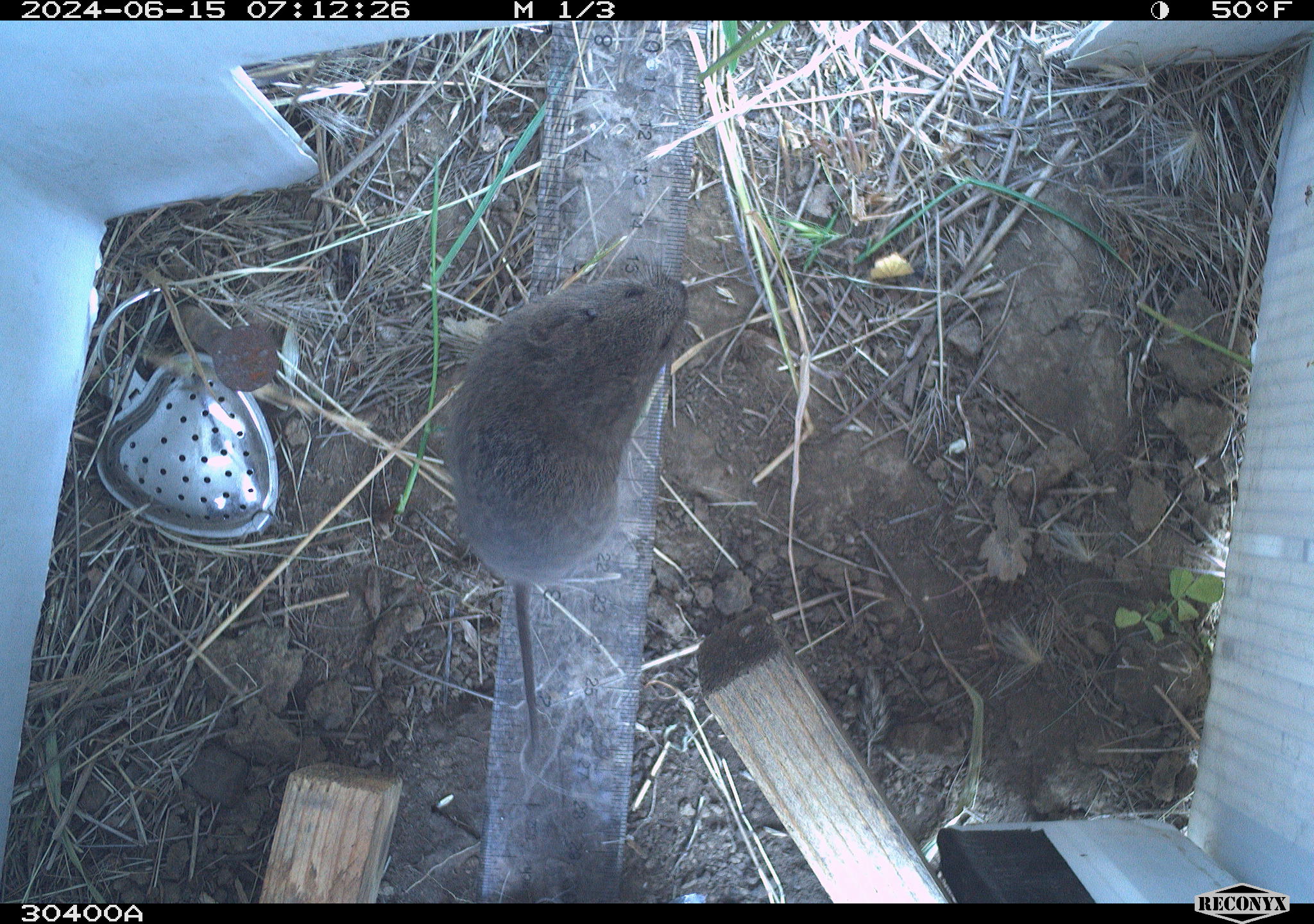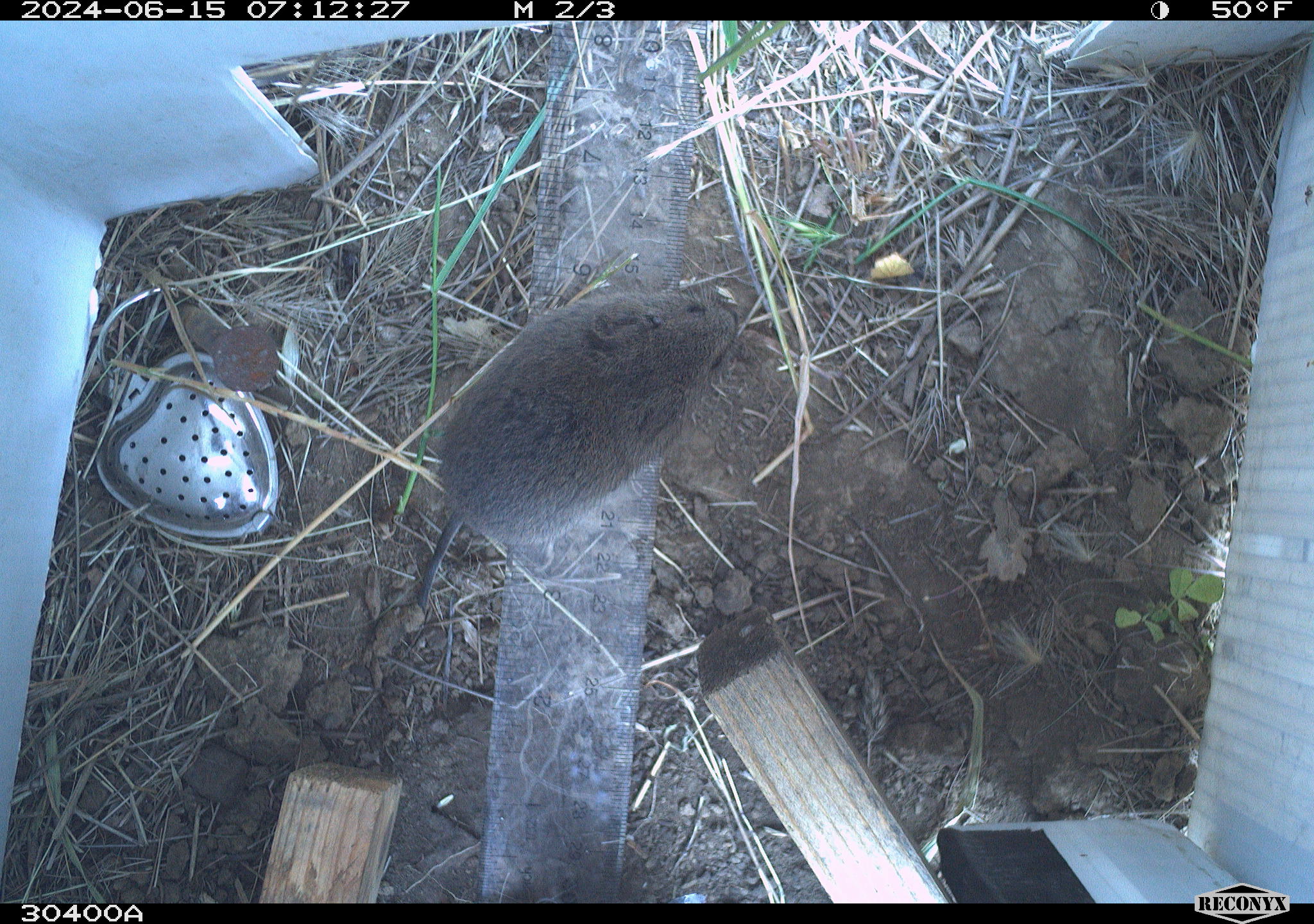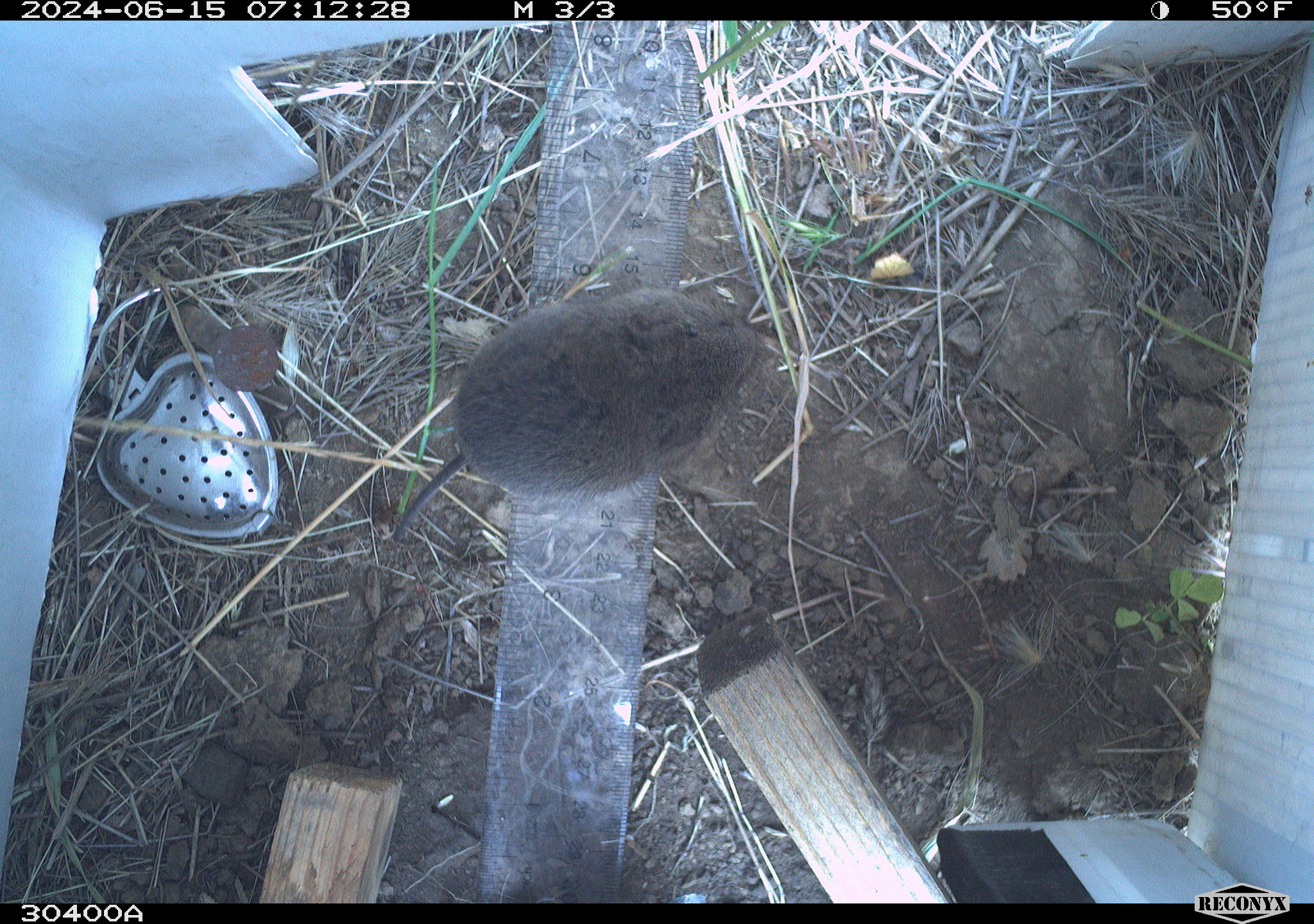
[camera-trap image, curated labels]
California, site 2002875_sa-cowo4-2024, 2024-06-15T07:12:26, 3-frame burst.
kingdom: Animalia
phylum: Chordata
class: Mammalia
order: Rodentia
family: Cricetidae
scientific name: Arvicolinae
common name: voles, lemmings, and muskrats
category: arvicolinae subfamily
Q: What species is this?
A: Arvicolinae subfamily (voles, lemmings, and muskrats) (Arvicolinae).